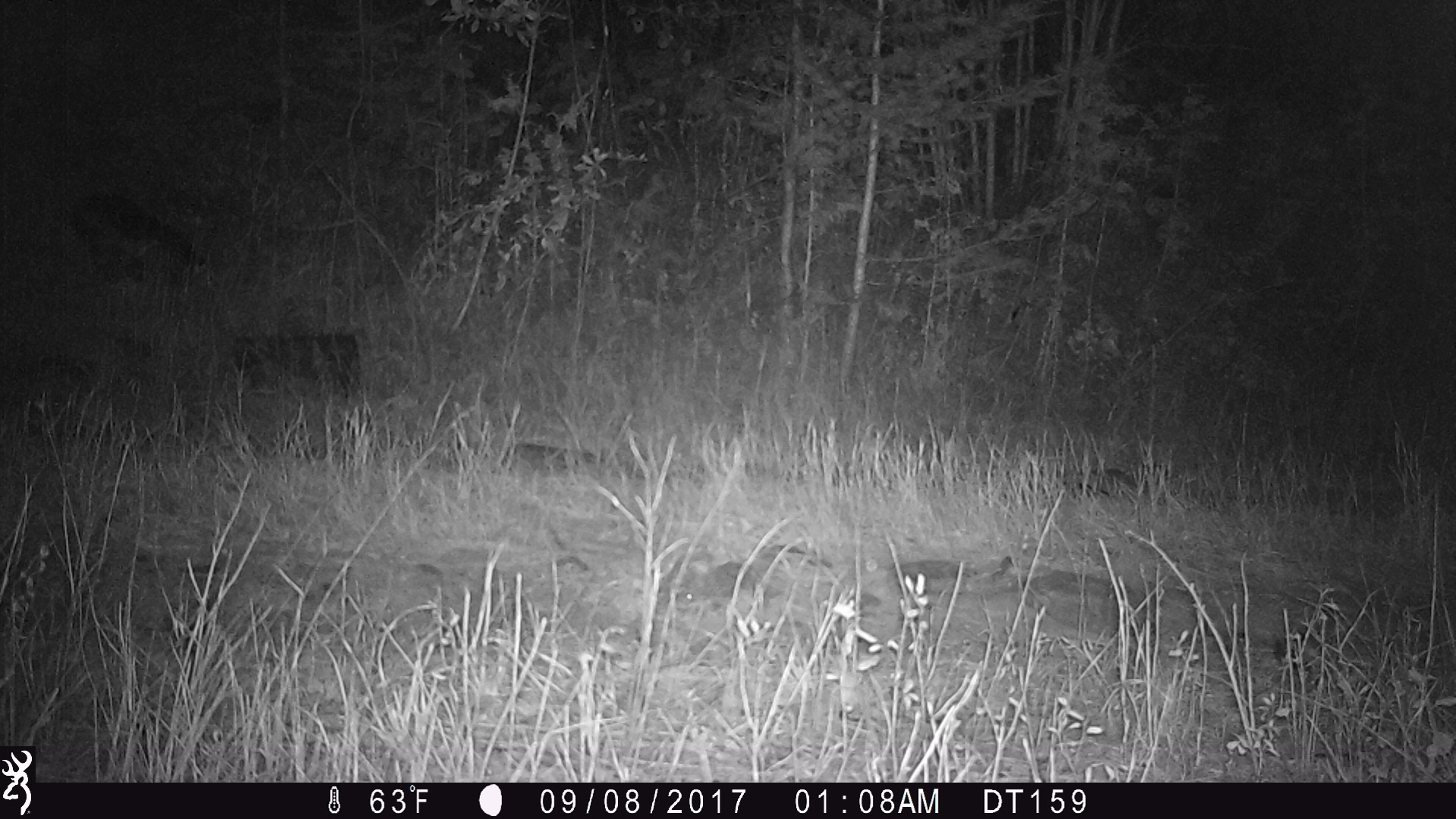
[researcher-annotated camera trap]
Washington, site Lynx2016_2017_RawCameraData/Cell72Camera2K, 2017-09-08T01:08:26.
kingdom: Animalia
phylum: Chordata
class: Mammalia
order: Carnivora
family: Mephitidae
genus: Mephitis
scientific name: Mephitis mephitis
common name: striped skunk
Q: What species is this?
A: Mephitis mephitis (striped skunk).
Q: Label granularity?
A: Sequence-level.